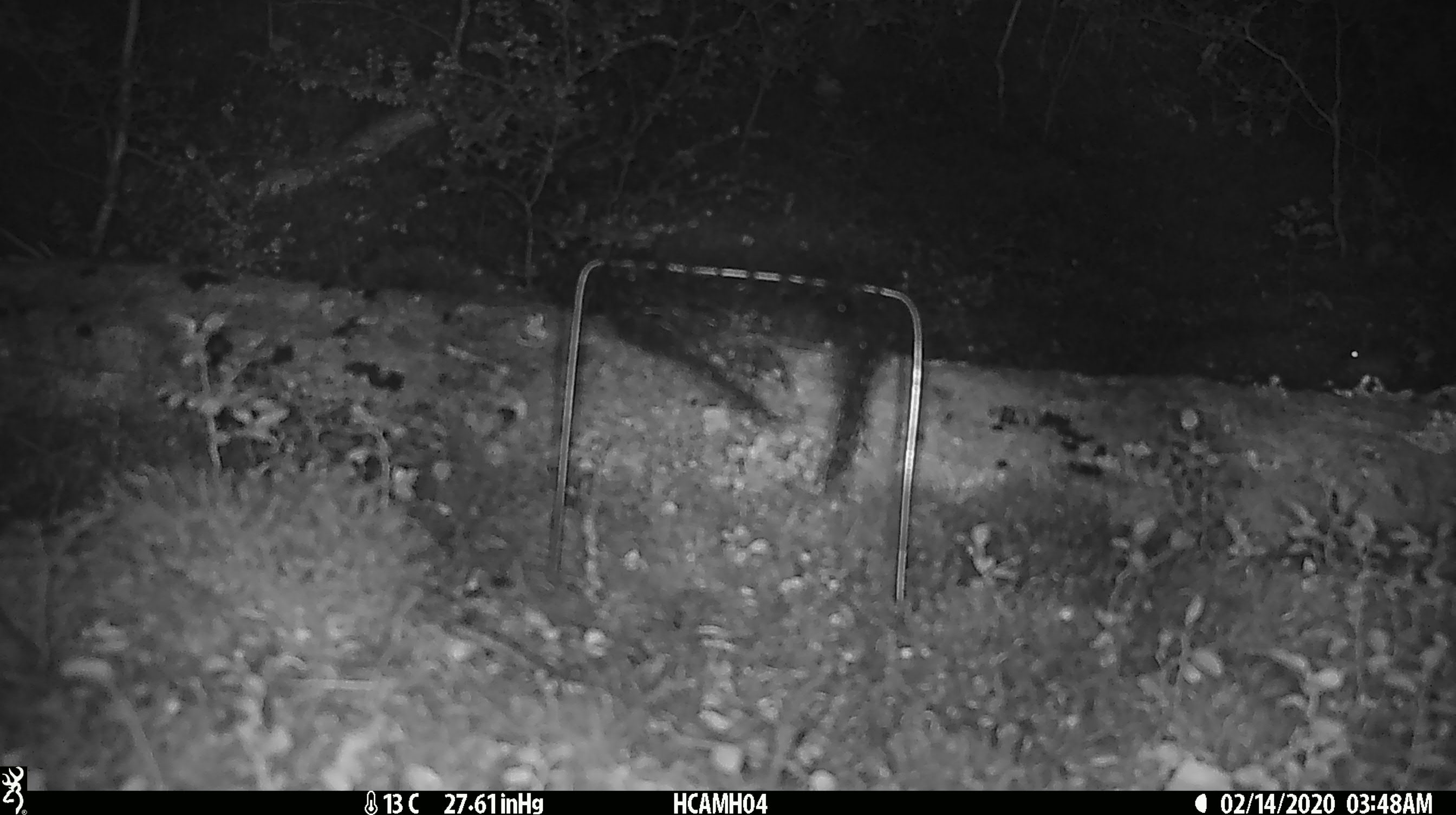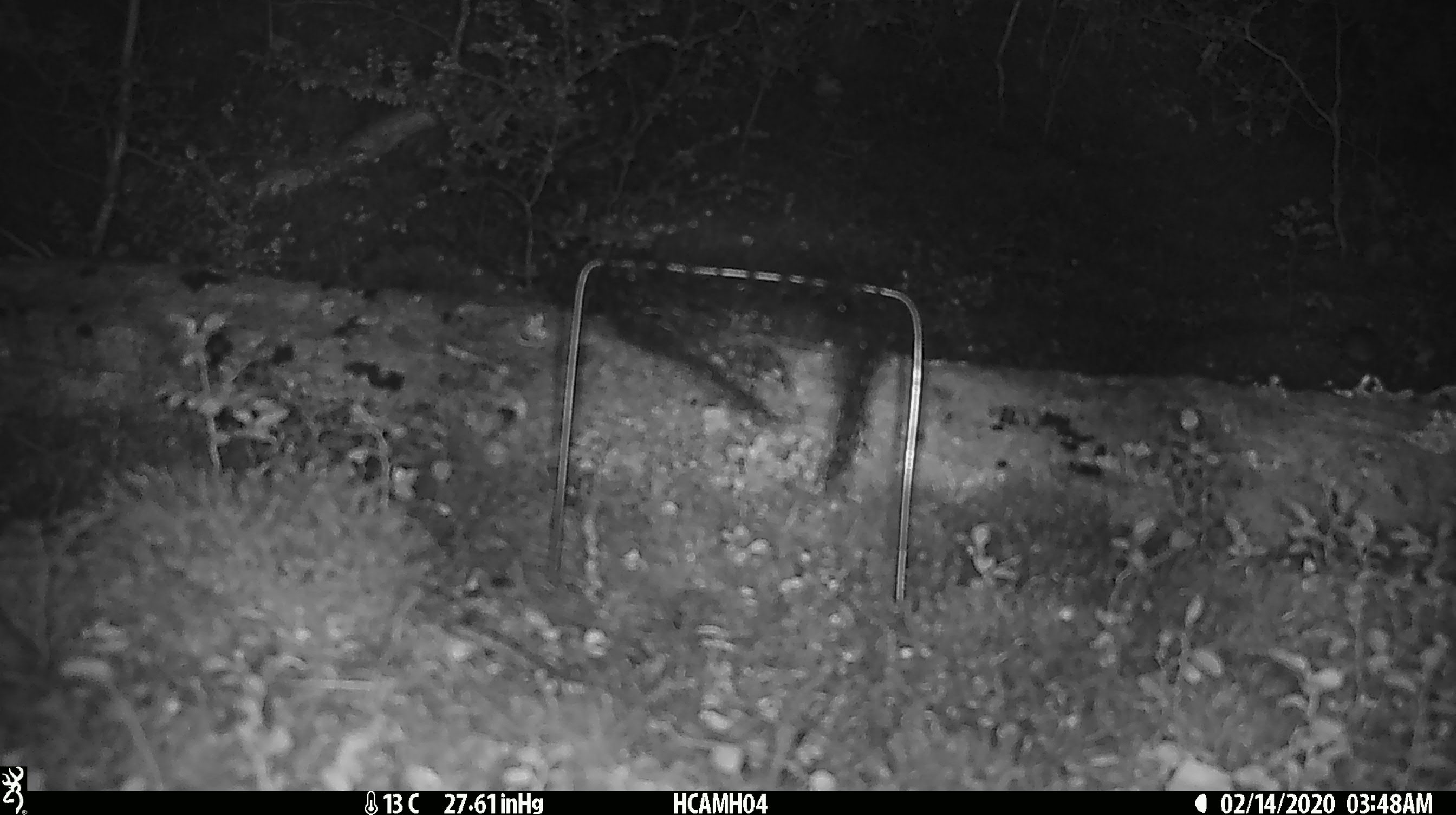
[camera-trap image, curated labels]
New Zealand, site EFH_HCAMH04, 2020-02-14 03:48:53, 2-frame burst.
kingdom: Animalia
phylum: Chordata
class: Mammalia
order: Rodentia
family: Muridae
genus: Mus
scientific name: Mus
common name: mouse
Mouse (Mus).